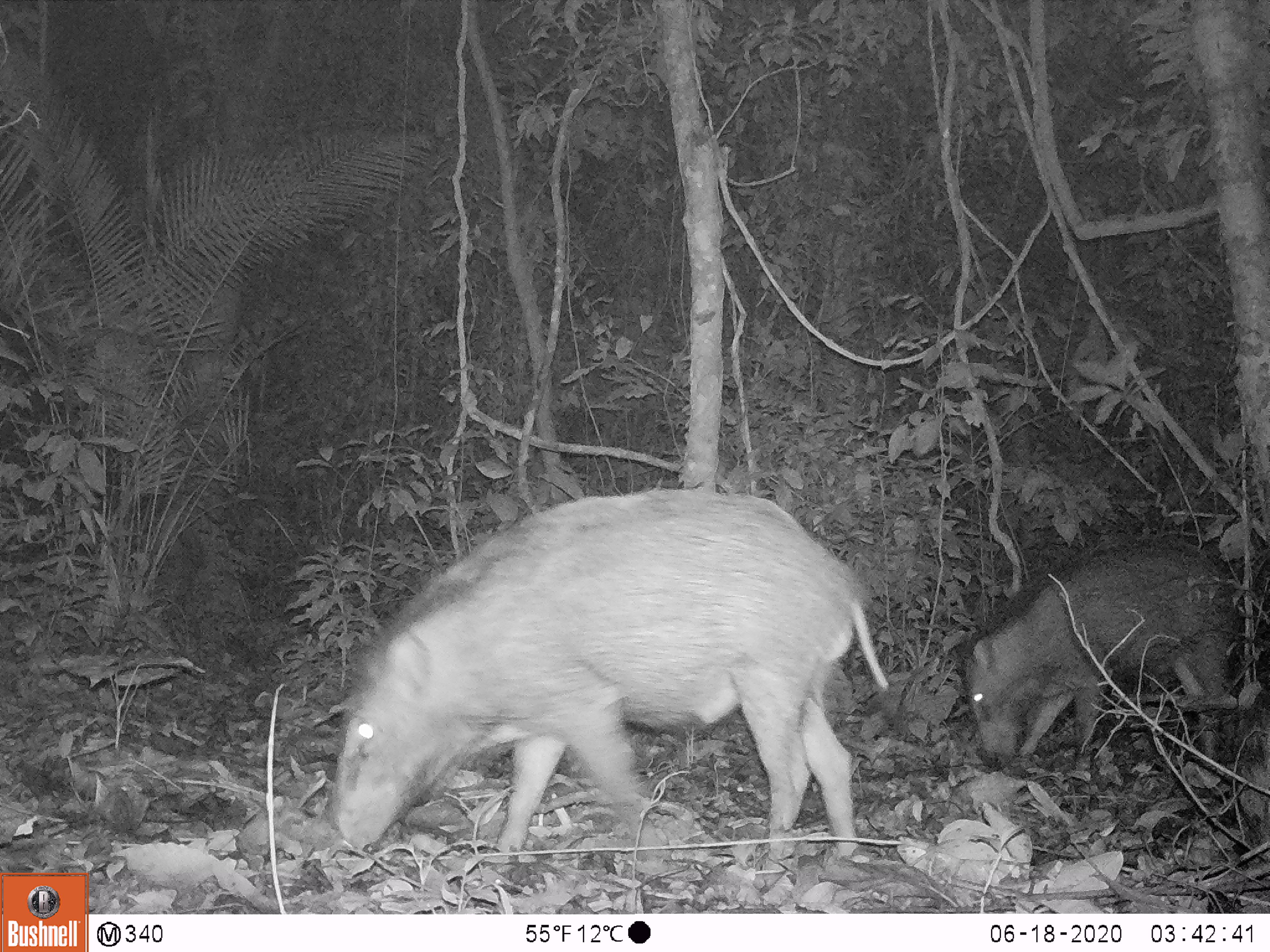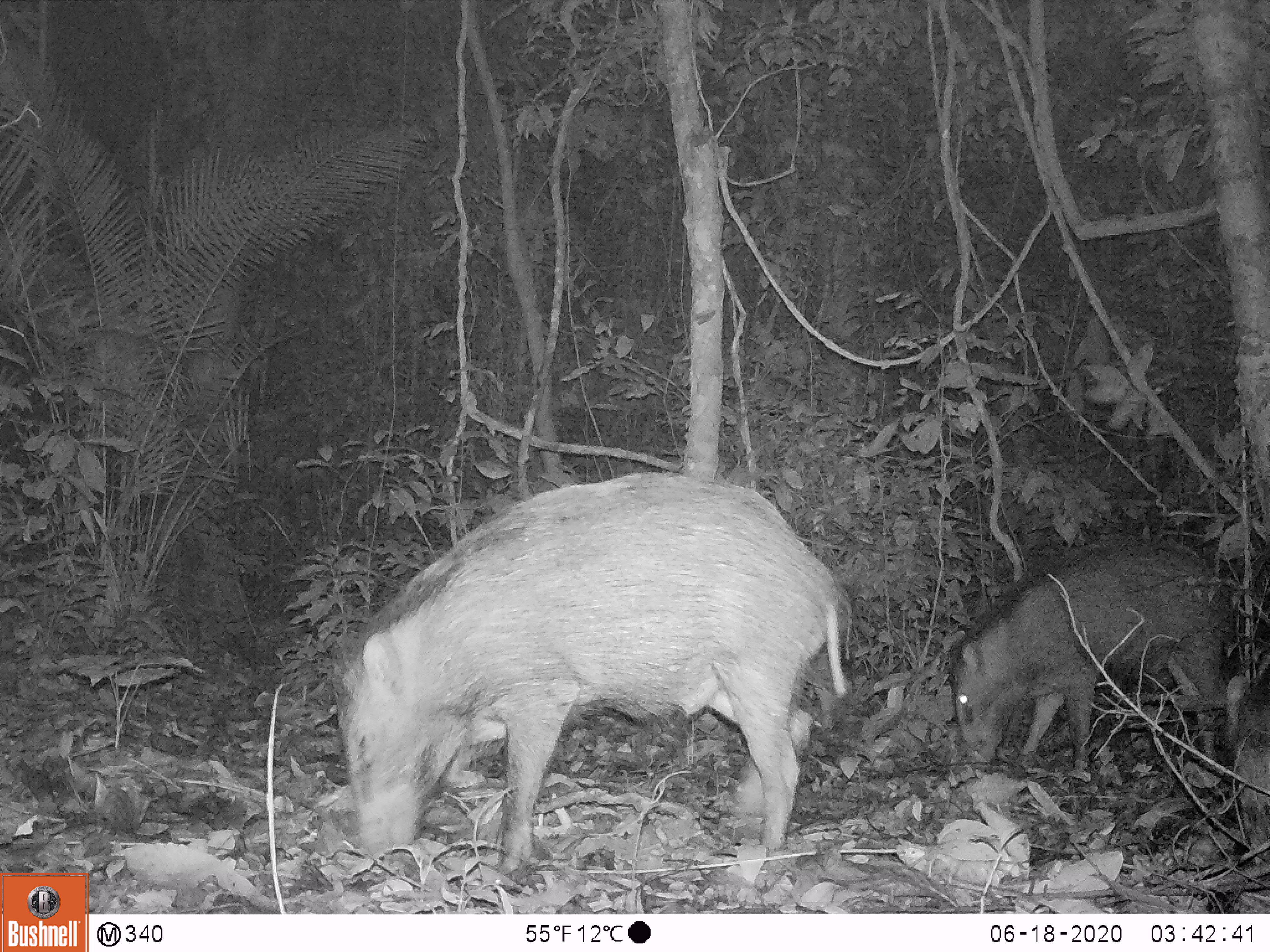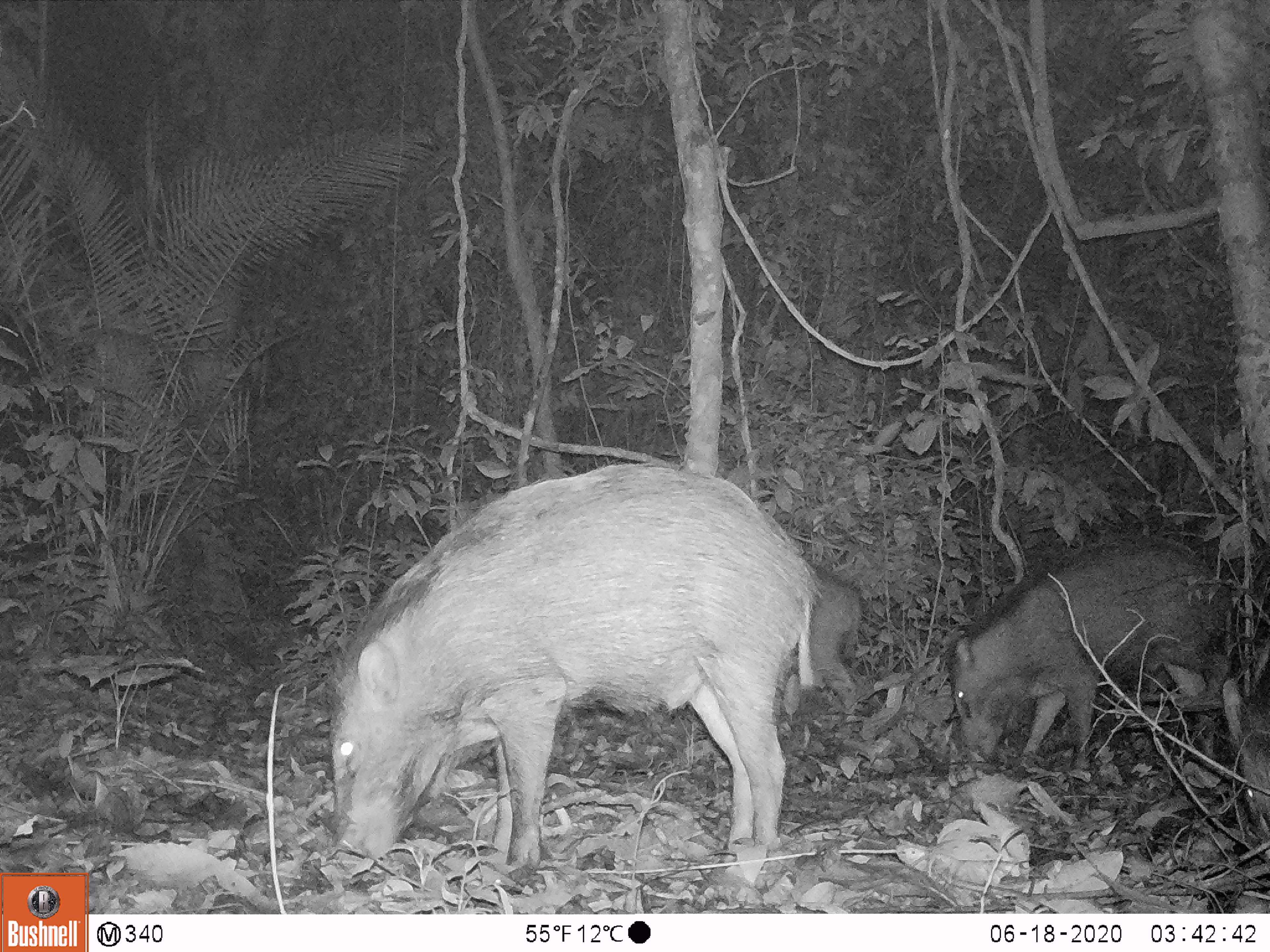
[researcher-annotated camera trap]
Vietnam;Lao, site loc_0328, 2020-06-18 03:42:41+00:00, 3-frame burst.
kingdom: Animalia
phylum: Chordata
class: Mammalia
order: Artiodactyla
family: Suidae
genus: Sus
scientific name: Sus scrofa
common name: eurasian wild pig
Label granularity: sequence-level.